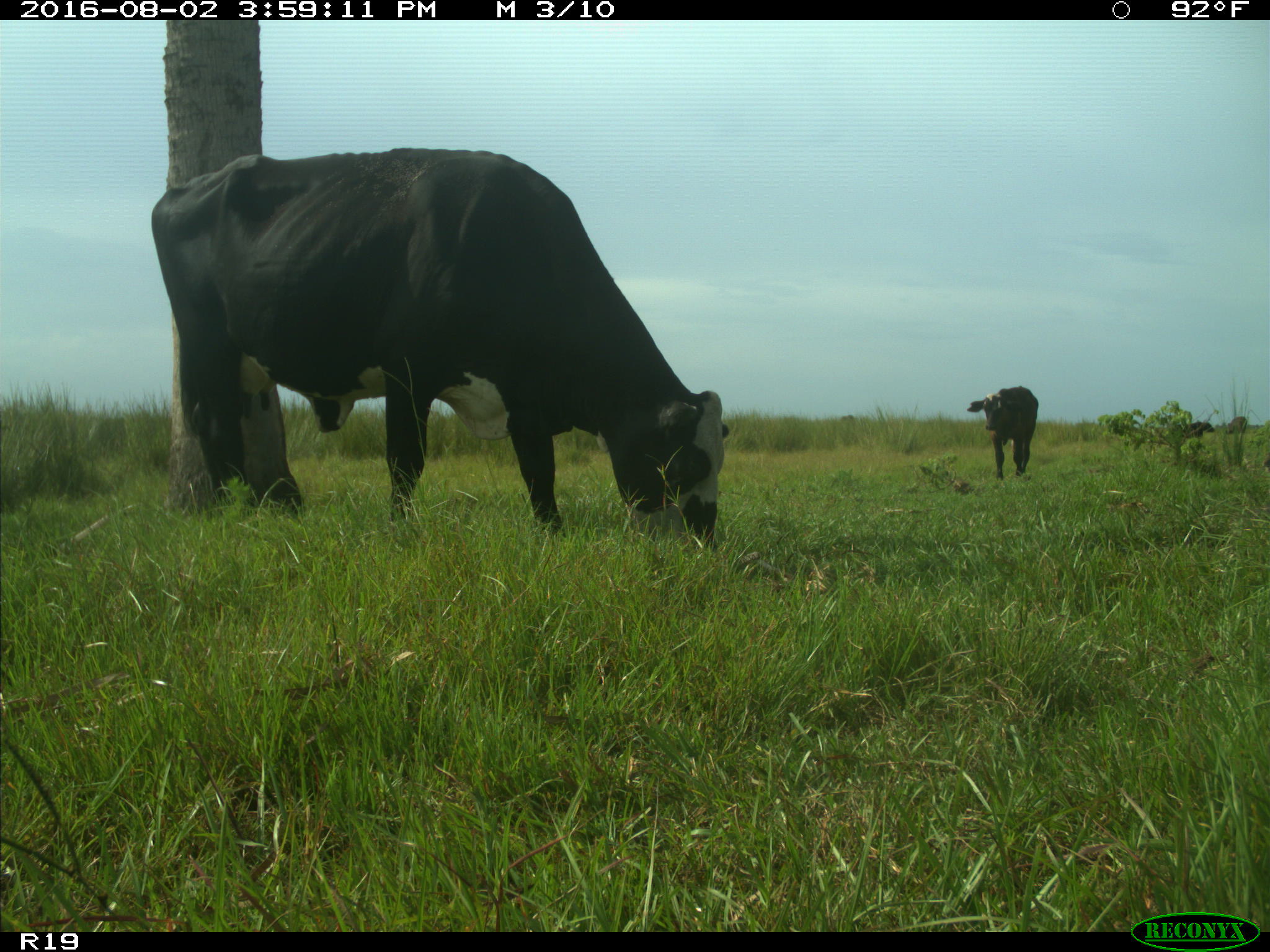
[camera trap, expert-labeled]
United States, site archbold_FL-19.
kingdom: Animalia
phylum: Chordata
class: Mammalia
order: Artiodactyla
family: Bovidae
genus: Bos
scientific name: Bos taurus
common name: domestic cow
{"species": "Bos taurus (domestic cow)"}